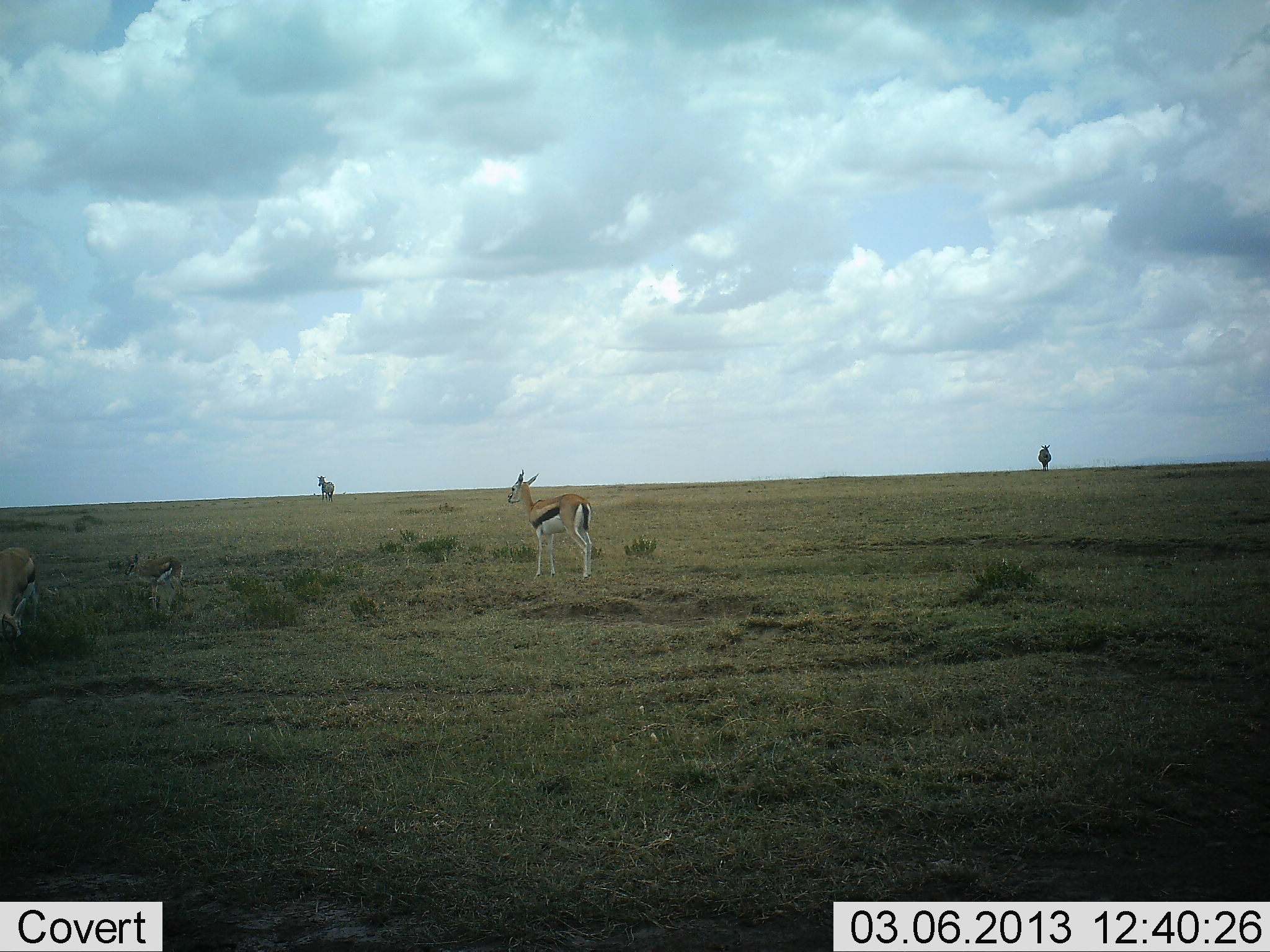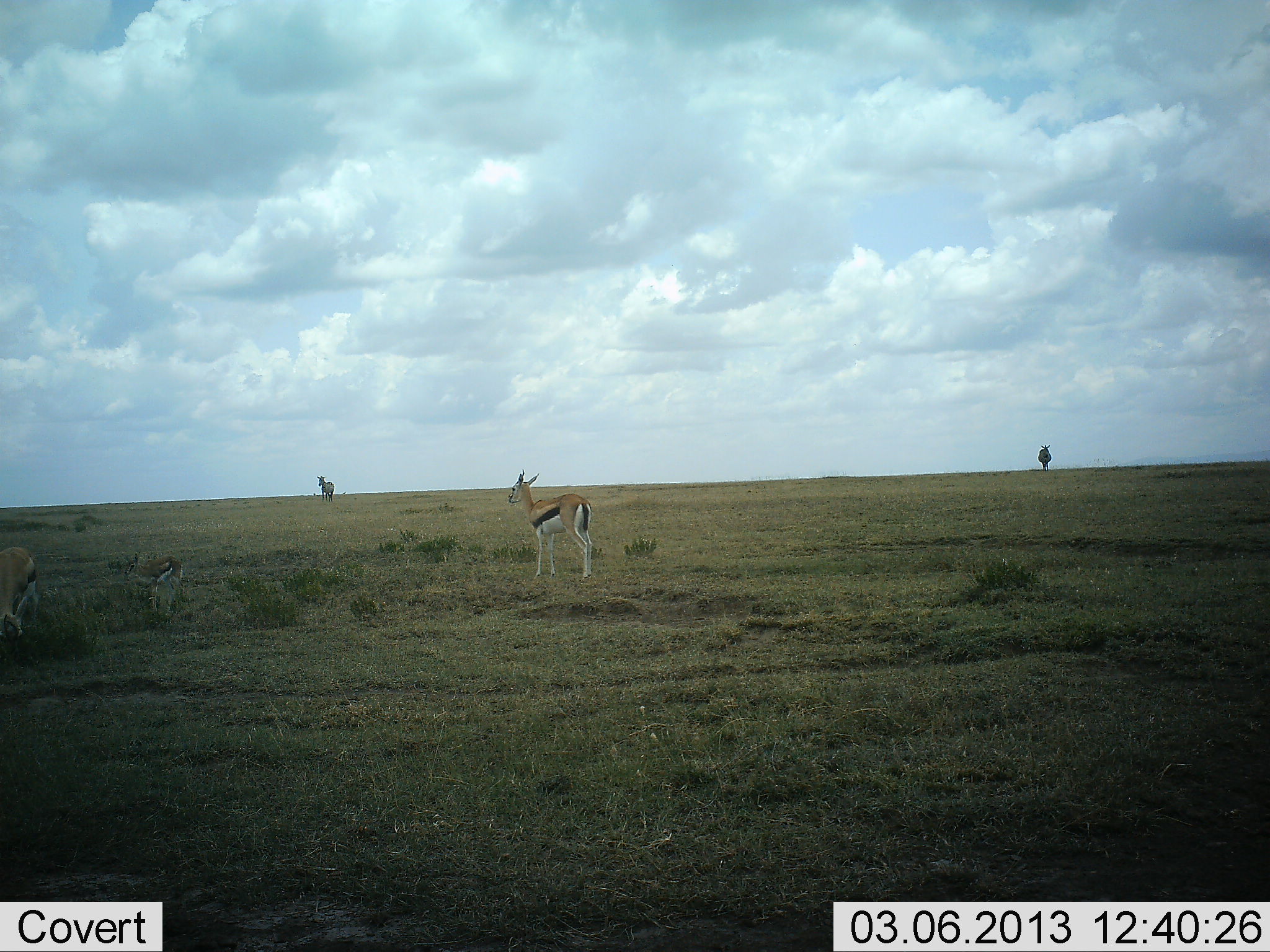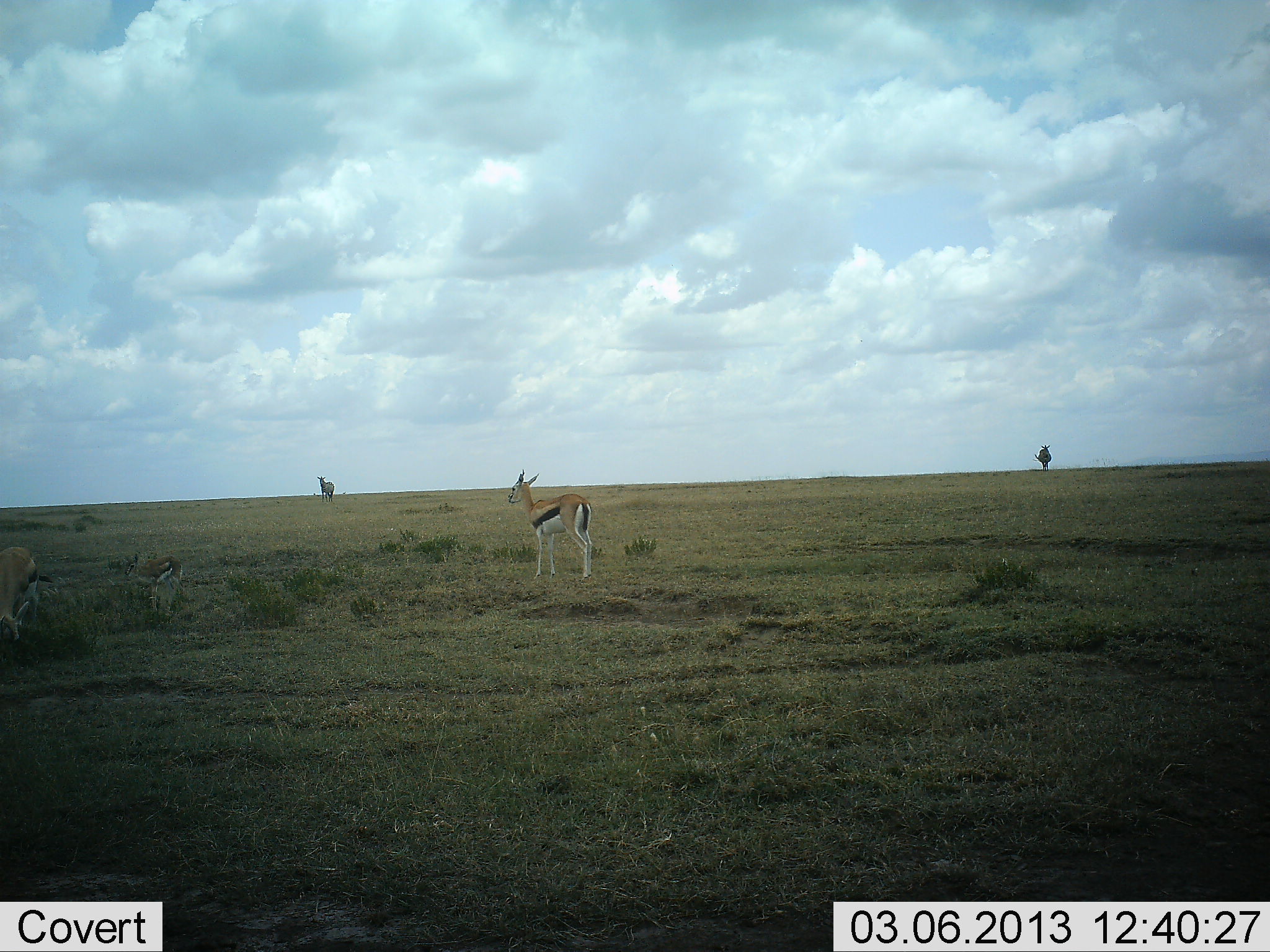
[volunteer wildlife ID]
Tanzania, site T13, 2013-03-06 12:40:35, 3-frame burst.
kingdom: Animalia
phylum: Chordata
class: Mammalia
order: Artiodactyla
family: Bovidae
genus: Eudorcas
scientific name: Eudorcas thomsonii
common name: thomson's gazelle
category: gazellethomsons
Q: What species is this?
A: Gazellethomsons (thomson's gazelle) (Eudorcas thomsonii).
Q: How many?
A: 3.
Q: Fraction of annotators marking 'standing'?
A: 97%.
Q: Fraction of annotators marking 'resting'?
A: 5%.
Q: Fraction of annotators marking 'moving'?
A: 0%.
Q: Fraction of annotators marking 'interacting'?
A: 0%.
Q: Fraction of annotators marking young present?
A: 28%.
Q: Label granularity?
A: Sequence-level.